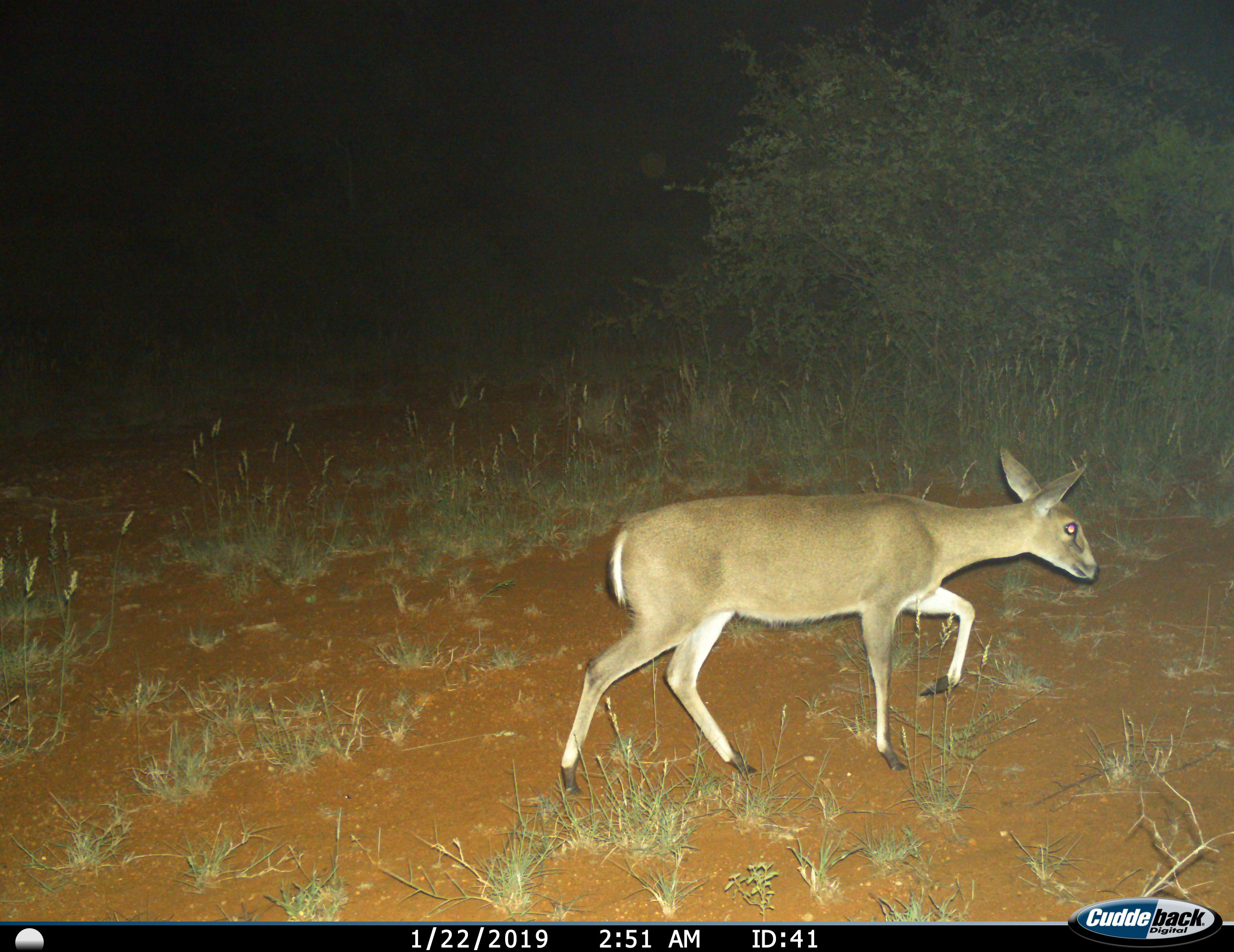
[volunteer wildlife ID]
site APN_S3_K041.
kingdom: Animalia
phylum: Chordata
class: Mammalia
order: Artiodactyla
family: Bovidae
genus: Redunca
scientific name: Redunca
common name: reedbuck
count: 1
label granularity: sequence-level